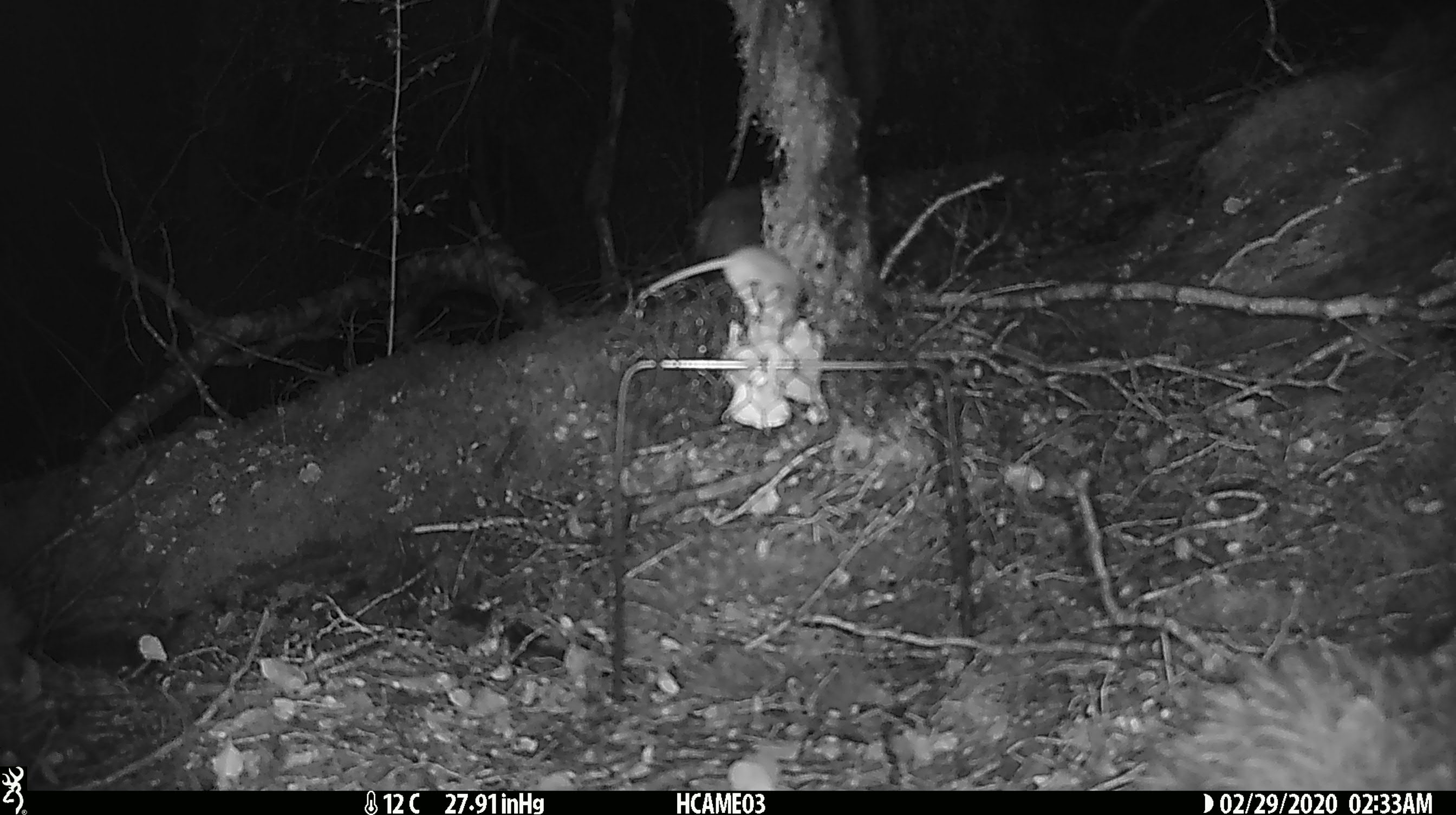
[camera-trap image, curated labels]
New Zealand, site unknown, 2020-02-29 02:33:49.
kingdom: Animalia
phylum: Chordata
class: Mammalia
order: Rodentia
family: Muridae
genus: Mus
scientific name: Mus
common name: mouse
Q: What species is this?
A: Mouse (Mus).